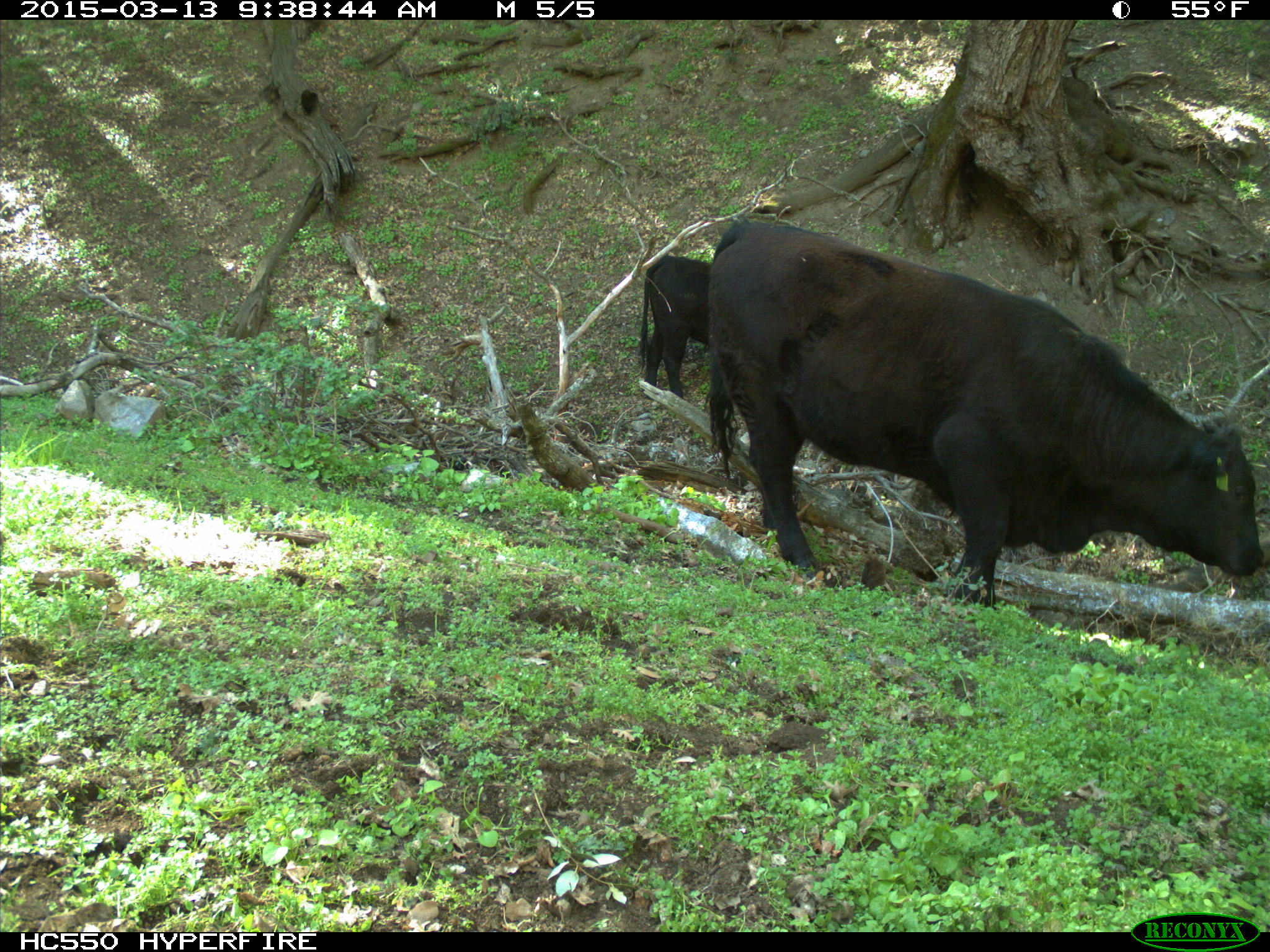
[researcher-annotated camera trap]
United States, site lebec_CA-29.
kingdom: Animalia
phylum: Chordata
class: Mammalia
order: Artiodactyla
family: Bovidae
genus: Bos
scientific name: Bos taurus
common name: domestic cow